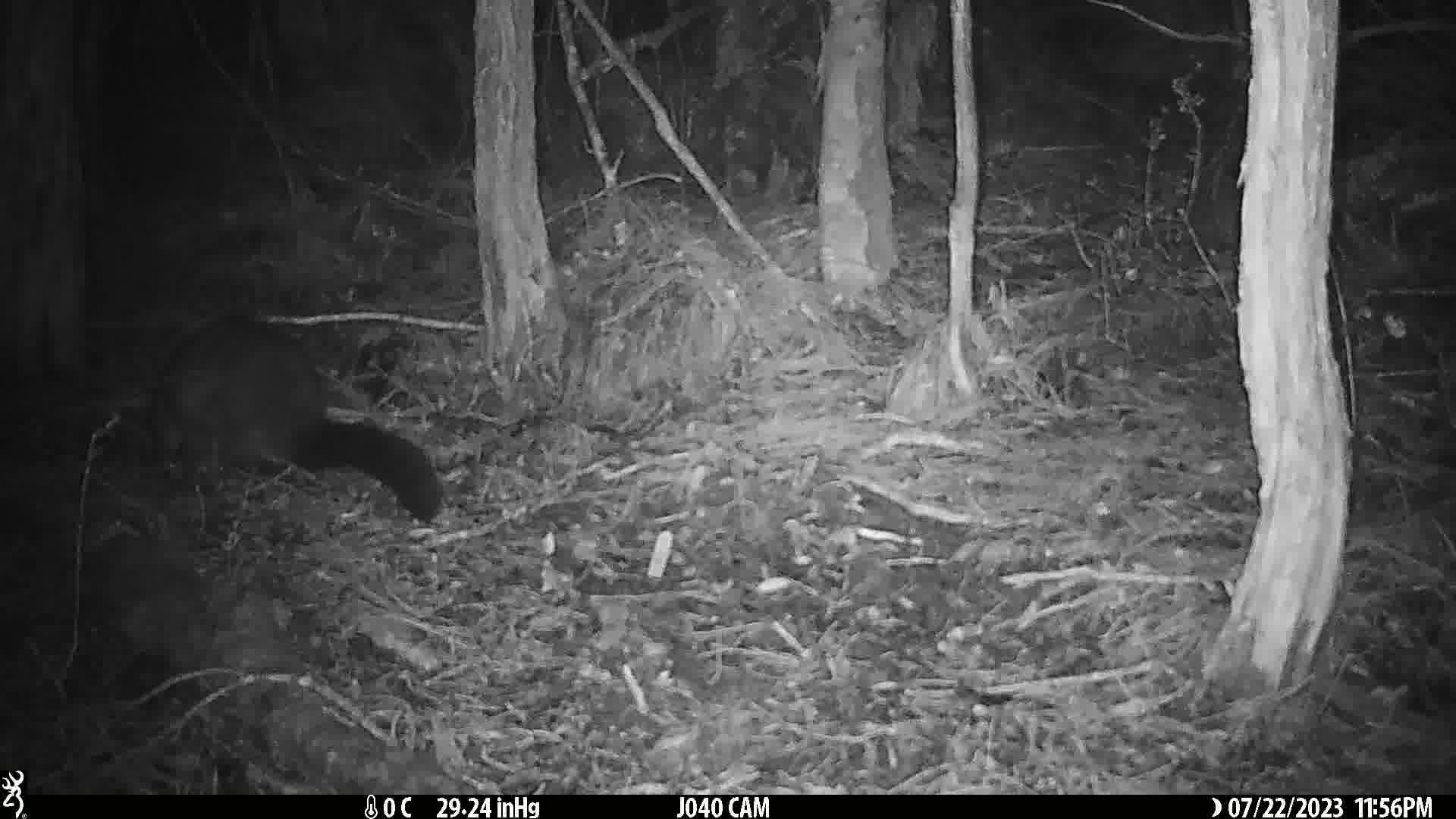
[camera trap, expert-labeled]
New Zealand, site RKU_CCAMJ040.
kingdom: Animalia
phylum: Chordata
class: Mammalia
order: Diprotodontia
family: Phalangeridae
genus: Trichosurus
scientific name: Trichosurus vulpecula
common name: common brushtail possum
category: possum